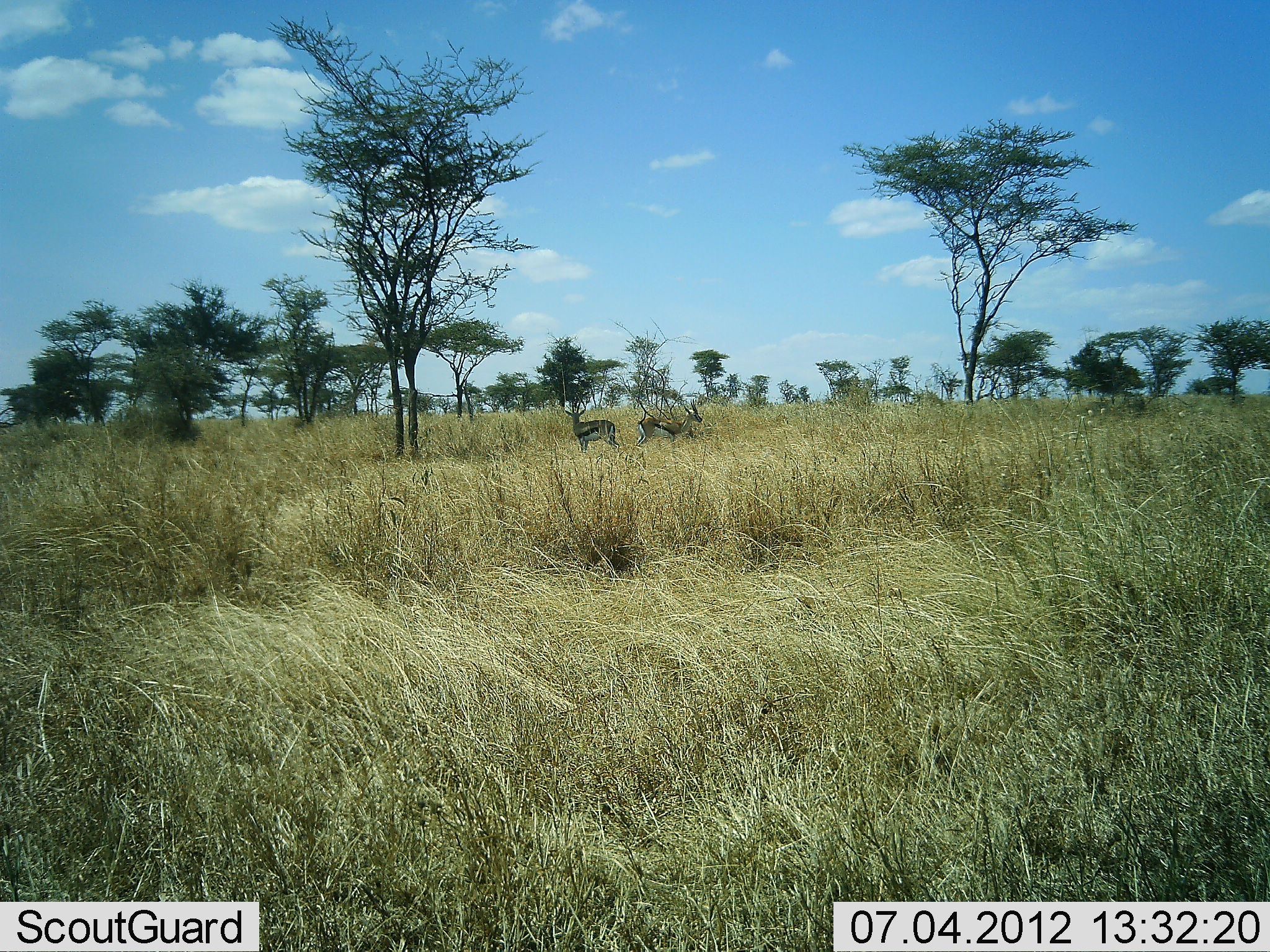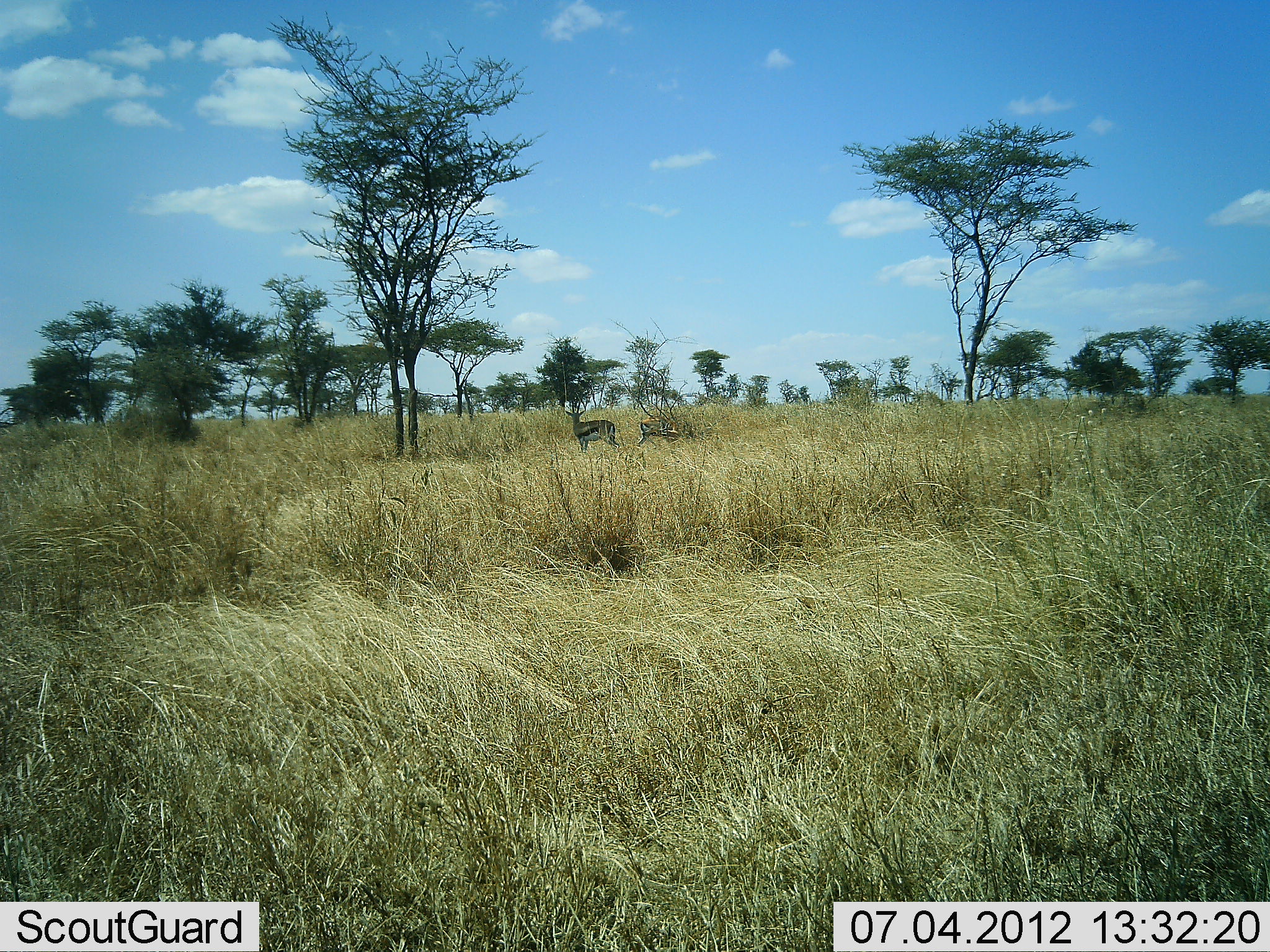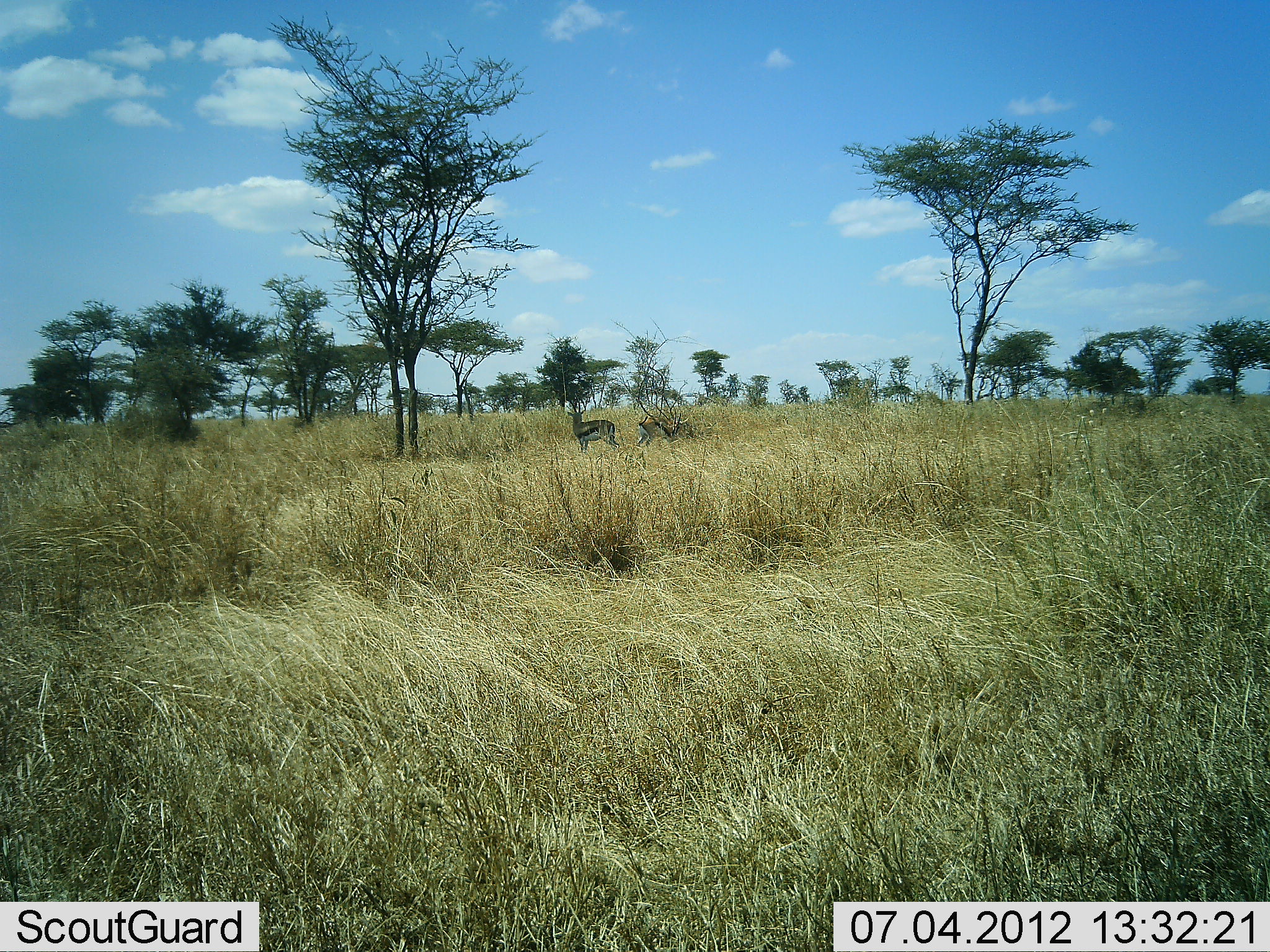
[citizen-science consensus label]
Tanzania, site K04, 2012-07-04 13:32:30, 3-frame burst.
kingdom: Animalia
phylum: Chordata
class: Mammalia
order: Artiodactyla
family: Bovidae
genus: Eudorcas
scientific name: Eudorcas thomsonii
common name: thomson's gazelle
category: gazellethomsons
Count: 2.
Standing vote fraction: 80%.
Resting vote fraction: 0%.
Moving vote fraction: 20%.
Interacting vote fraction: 0%.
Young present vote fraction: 0%.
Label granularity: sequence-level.